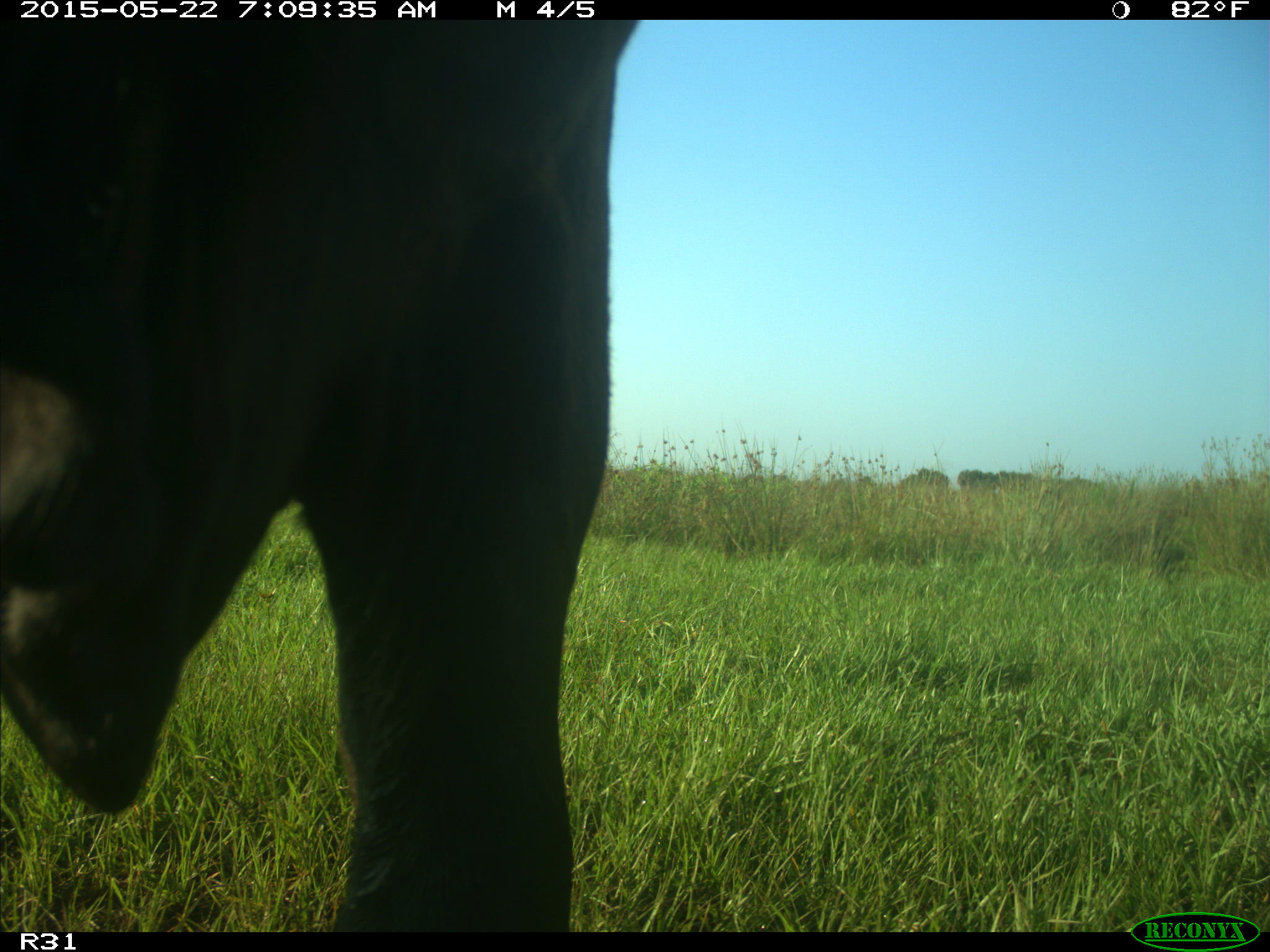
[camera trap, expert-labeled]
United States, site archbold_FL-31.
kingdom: Animalia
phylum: Chordata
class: Mammalia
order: Artiodactyla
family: Bovidae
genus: Bos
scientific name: Bos taurus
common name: domestic cow